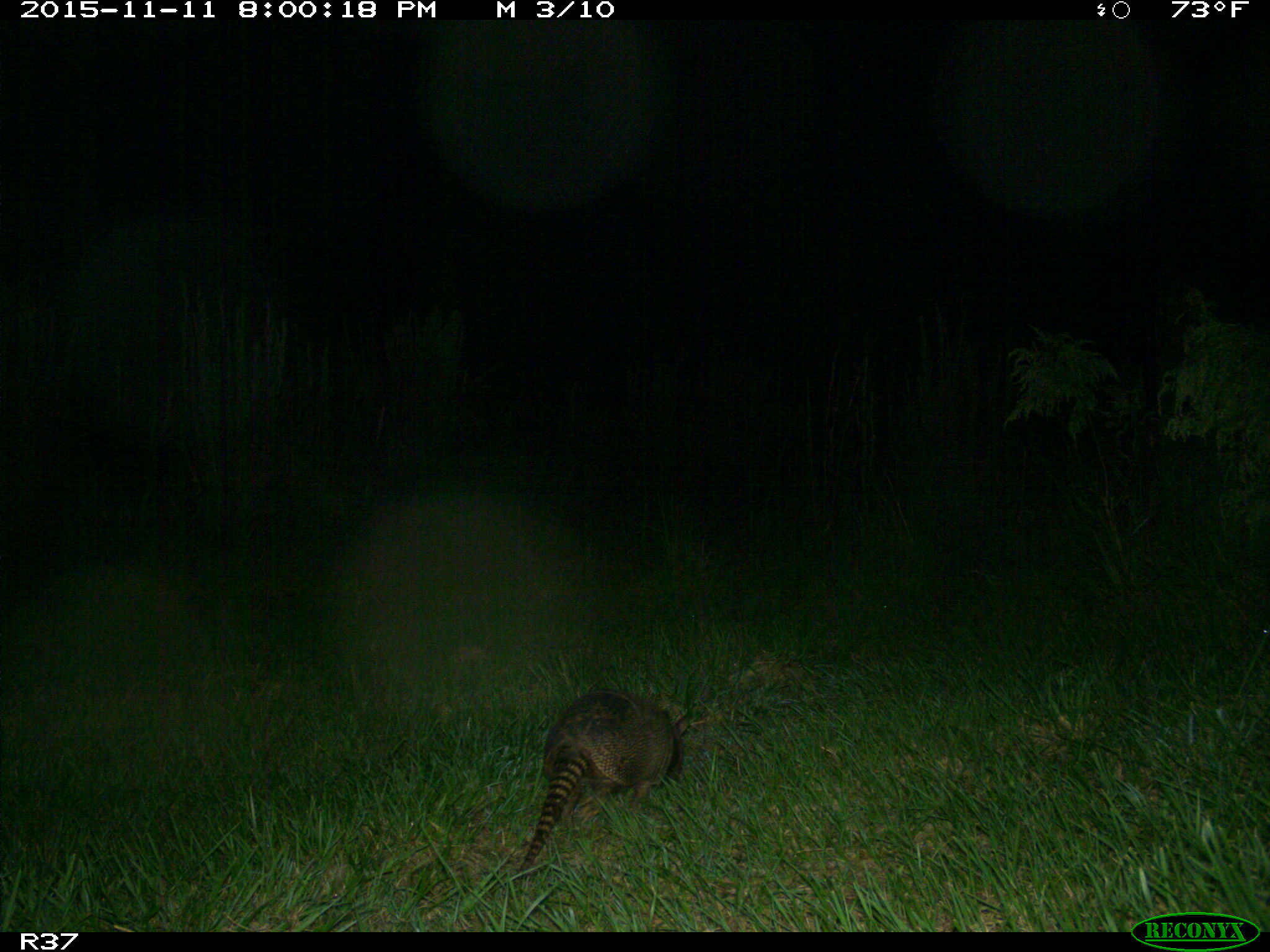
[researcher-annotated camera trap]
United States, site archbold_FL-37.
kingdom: Animalia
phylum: Chordata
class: Mammalia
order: Cingulata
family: Dasypodidae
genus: Dasypus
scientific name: Dasypus novemcinctus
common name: nine-banded armadillo